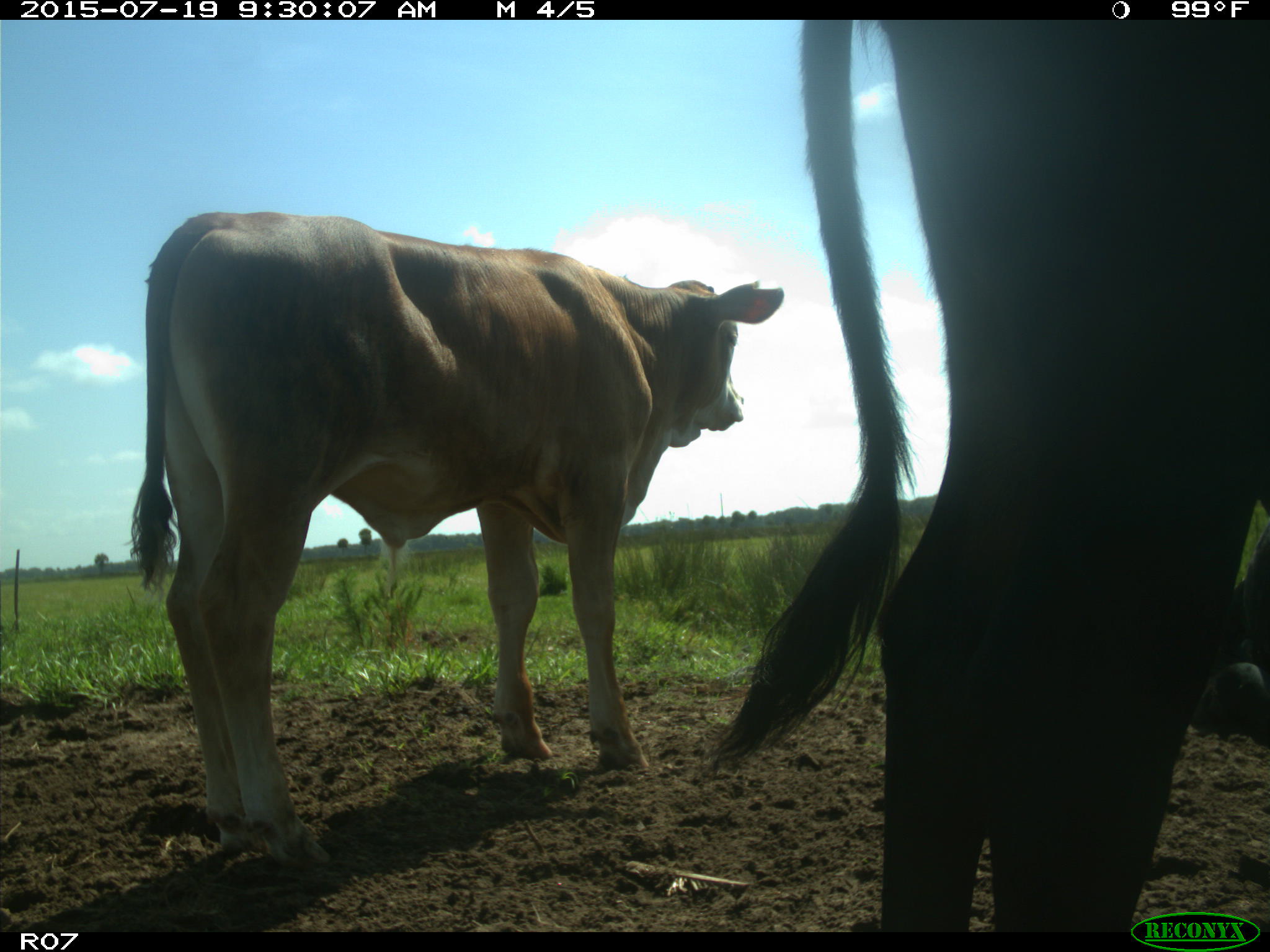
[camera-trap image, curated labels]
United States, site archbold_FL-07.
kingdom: Animalia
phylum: Chordata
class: Mammalia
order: Artiodactyla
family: Bovidae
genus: Bos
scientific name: Bos taurus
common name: domestic cow